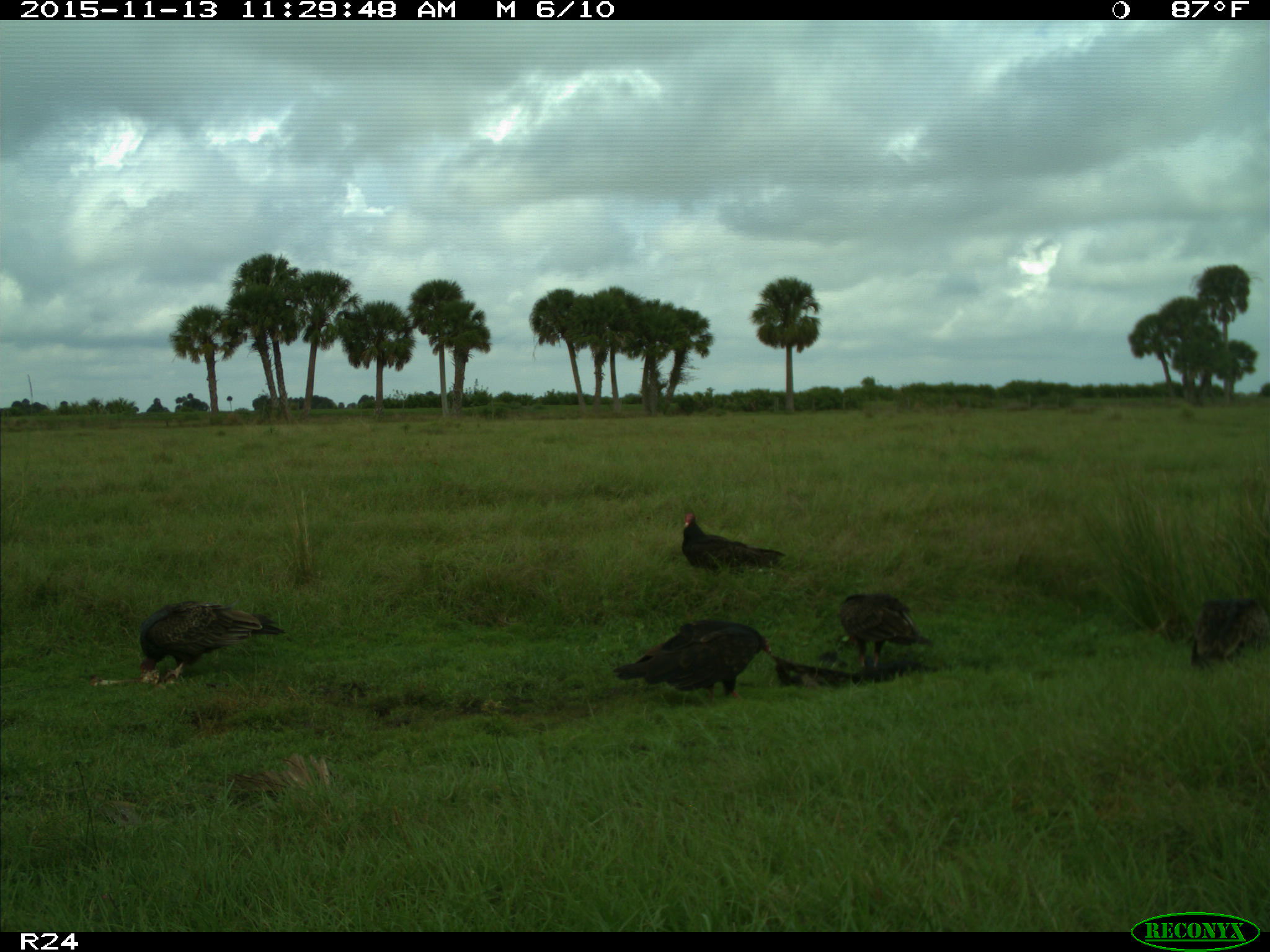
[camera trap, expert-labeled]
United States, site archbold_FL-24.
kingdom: Animalia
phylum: Chordata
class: Aves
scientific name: Aves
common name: birds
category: unidentified bird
Unidentified bird (birds) (Aves).